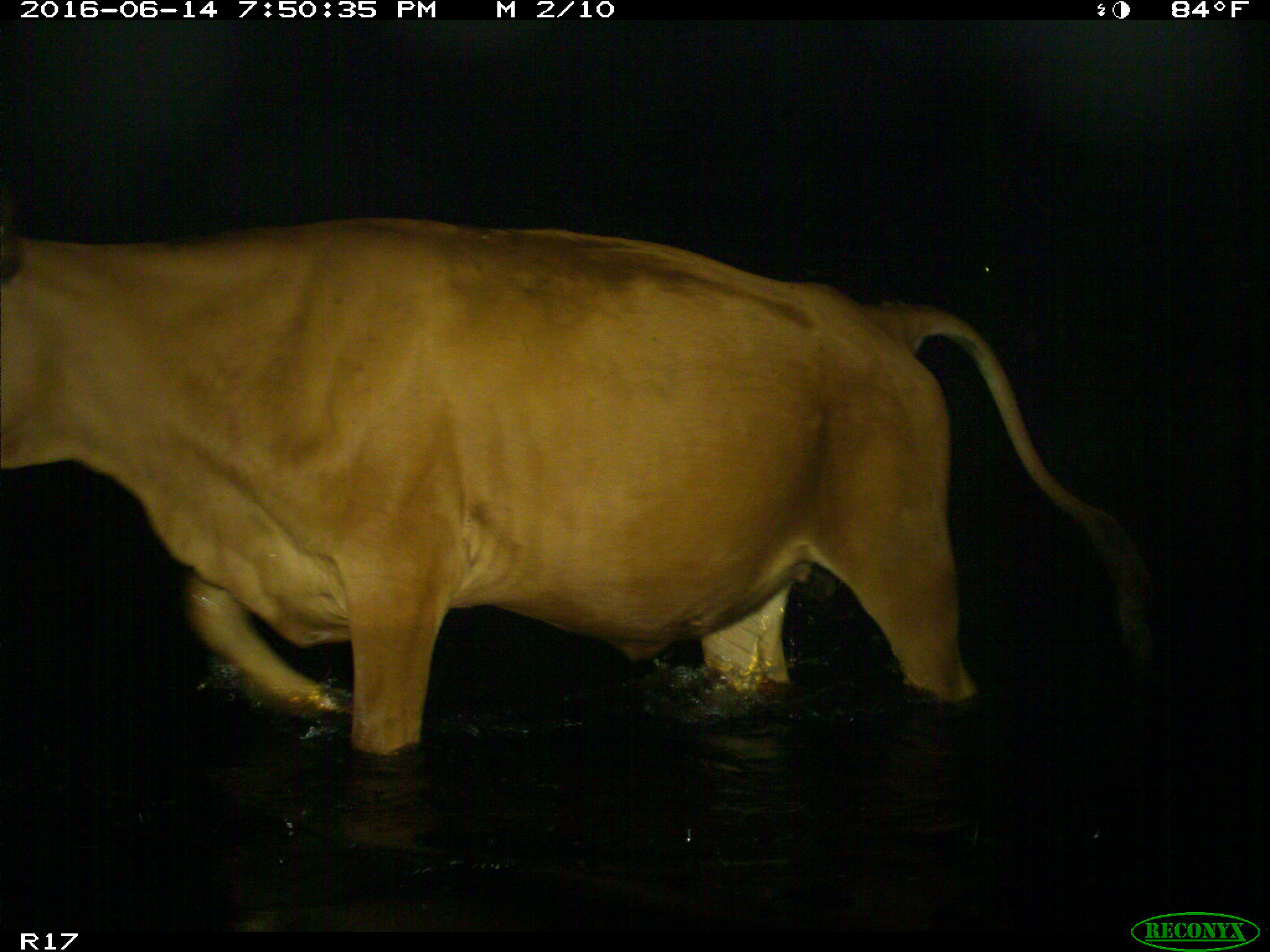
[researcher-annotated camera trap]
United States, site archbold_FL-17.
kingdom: Animalia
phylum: Chordata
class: Mammalia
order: Artiodactyla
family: Bovidae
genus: Bos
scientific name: Bos taurus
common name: domestic cow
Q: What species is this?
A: Bos taurus (domestic cow).